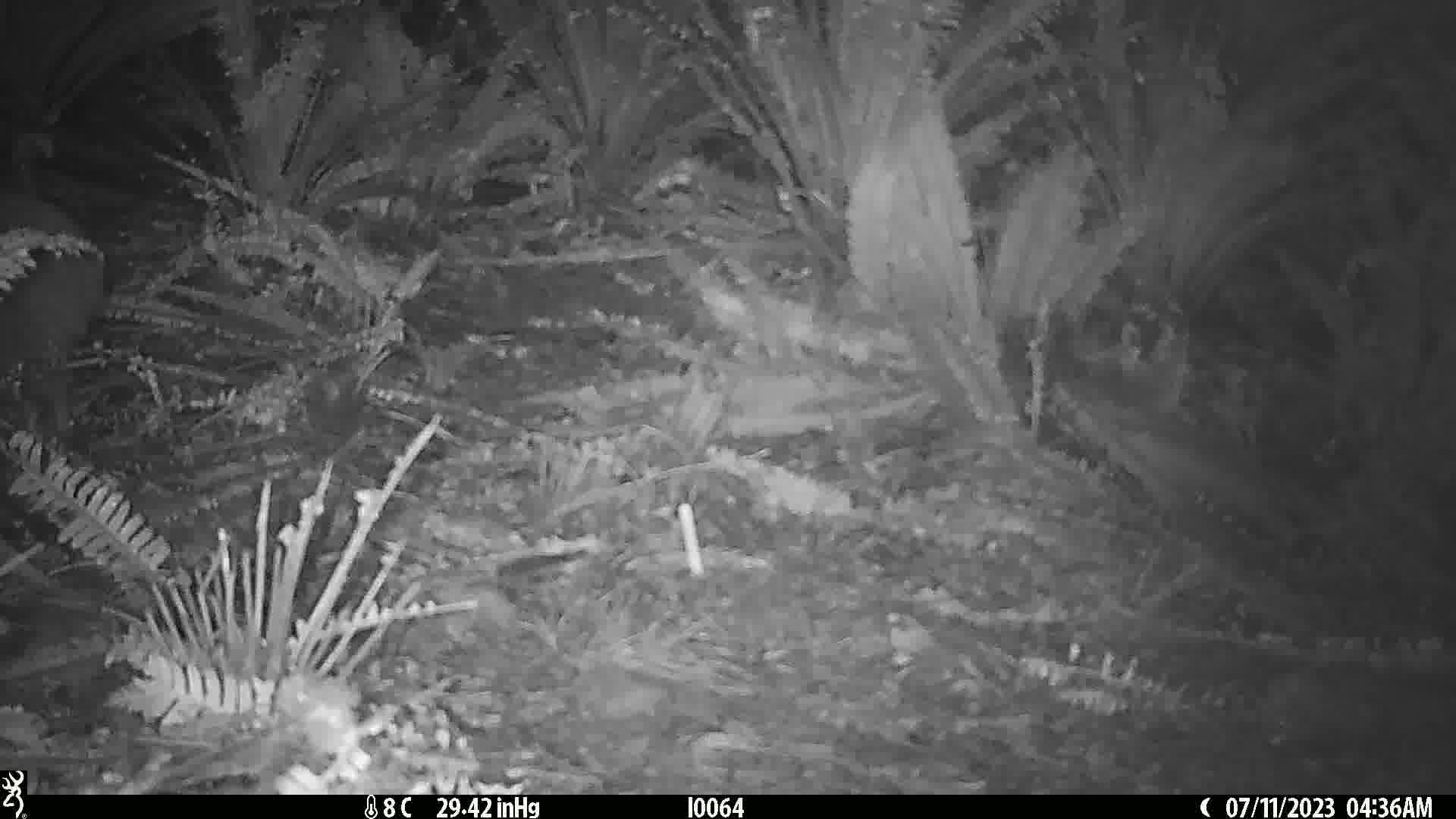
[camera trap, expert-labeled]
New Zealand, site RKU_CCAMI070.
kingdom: Animalia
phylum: Chordata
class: Aves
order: Apterygiformes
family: Apterygidae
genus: Apteryx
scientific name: Apteryx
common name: kiwi